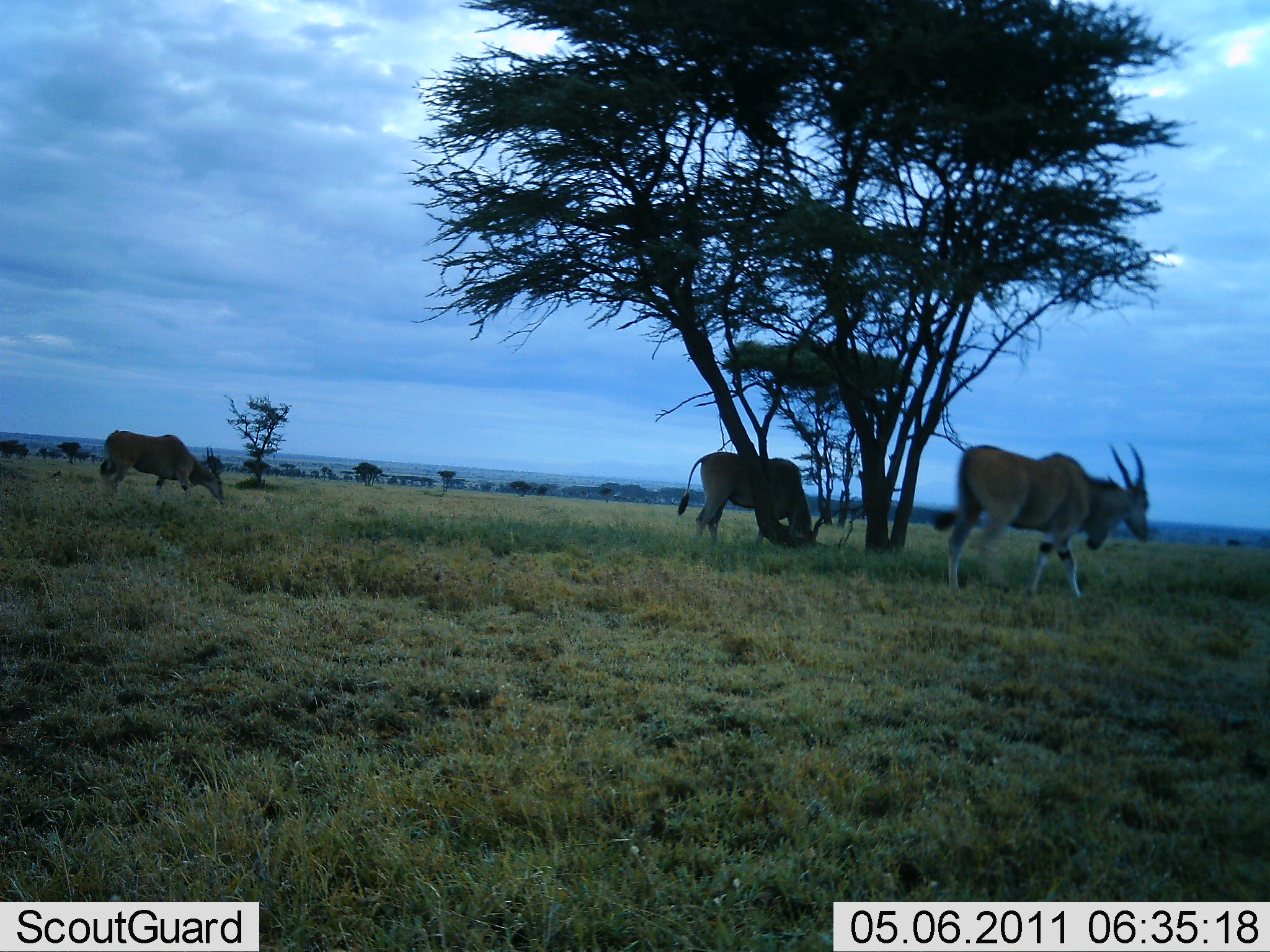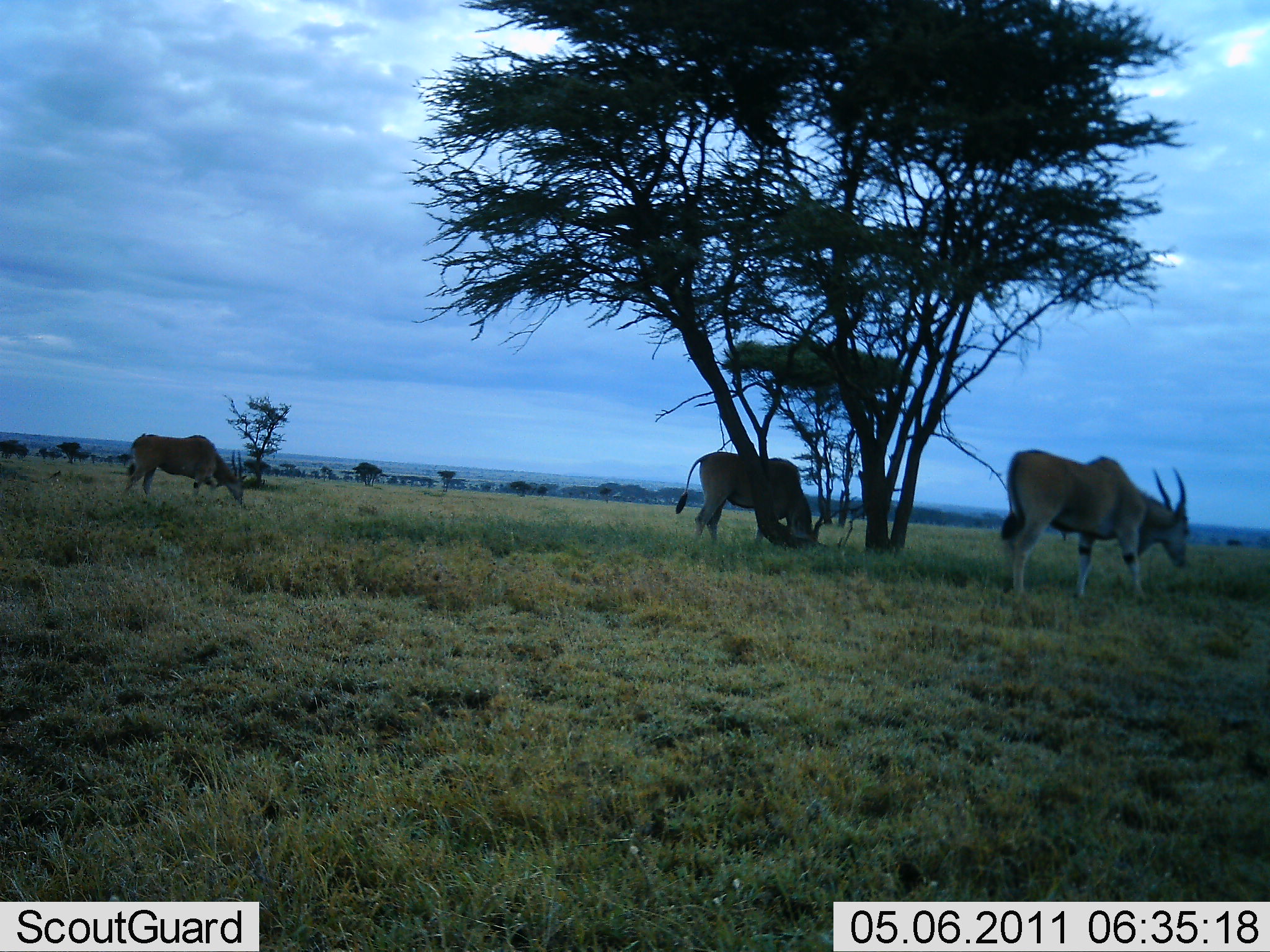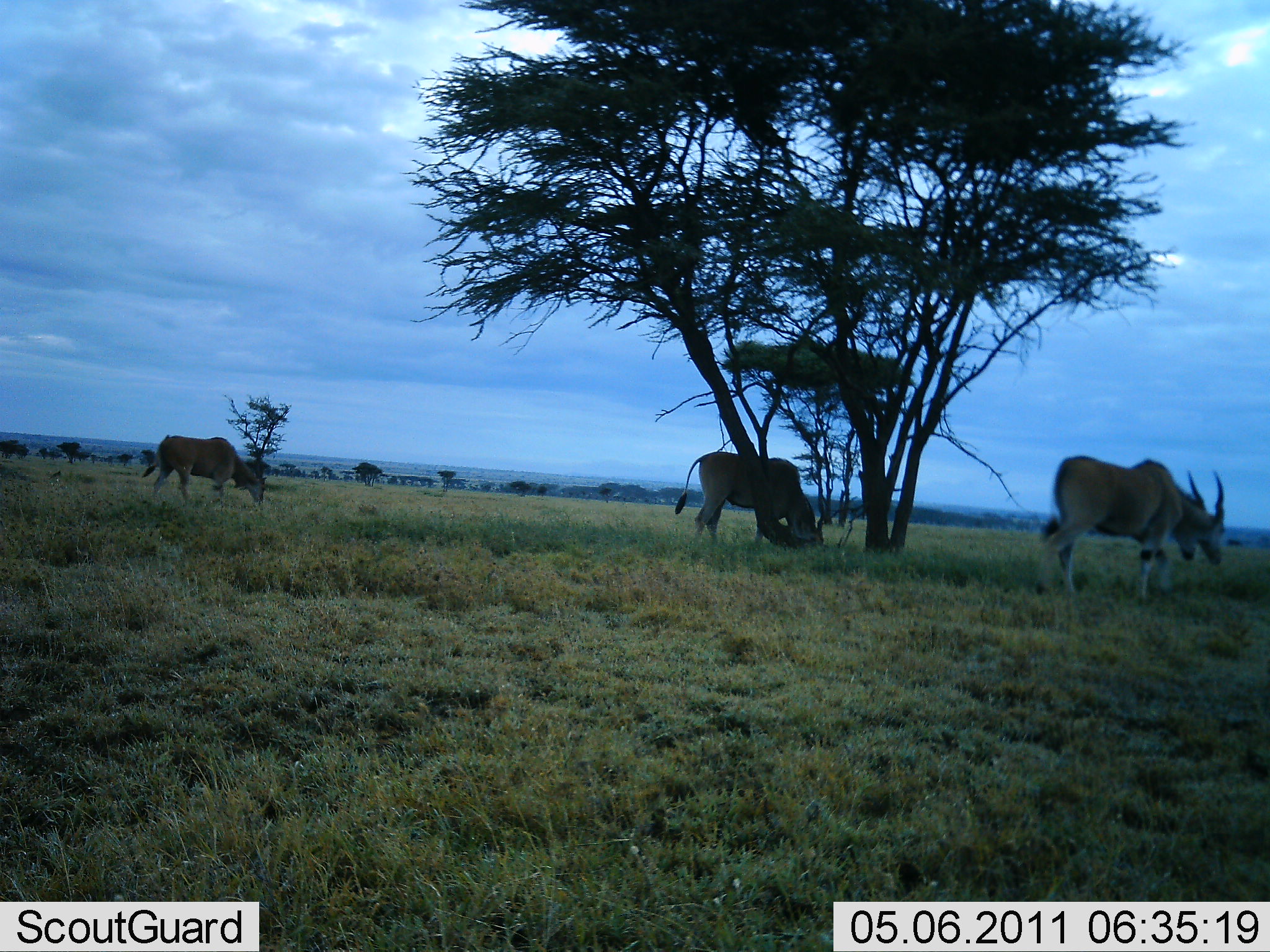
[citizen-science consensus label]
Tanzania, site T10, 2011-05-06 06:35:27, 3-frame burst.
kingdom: Animalia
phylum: Chordata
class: Mammalia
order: Artiodactyla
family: Bovidae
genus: Tragelaphus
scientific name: Tragelaphus oryx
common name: eland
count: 3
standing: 0%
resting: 0%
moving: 45%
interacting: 0%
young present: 0%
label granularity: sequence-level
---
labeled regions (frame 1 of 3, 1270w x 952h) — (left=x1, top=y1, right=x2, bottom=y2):
animal: (left=931, top=441, right=1152, bottom=604); (left=676, top=451, right=816, bottom=550); (left=99, top=429, right=224, bottom=506)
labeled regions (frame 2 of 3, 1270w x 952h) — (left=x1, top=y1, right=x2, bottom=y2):
animal: (left=997, top=447, right=1218, bottom=606); (left=676, top=452, right=838, bottom=555); (left=122, top=433, right=246, bottom=506)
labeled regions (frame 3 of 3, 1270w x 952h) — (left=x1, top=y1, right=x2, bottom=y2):
animal: (left=1030, top=454, right=1228, bottom=606); (left=674, top=450, right=823, bottom=553); (left=141, top=433, right=268, bottom=507)